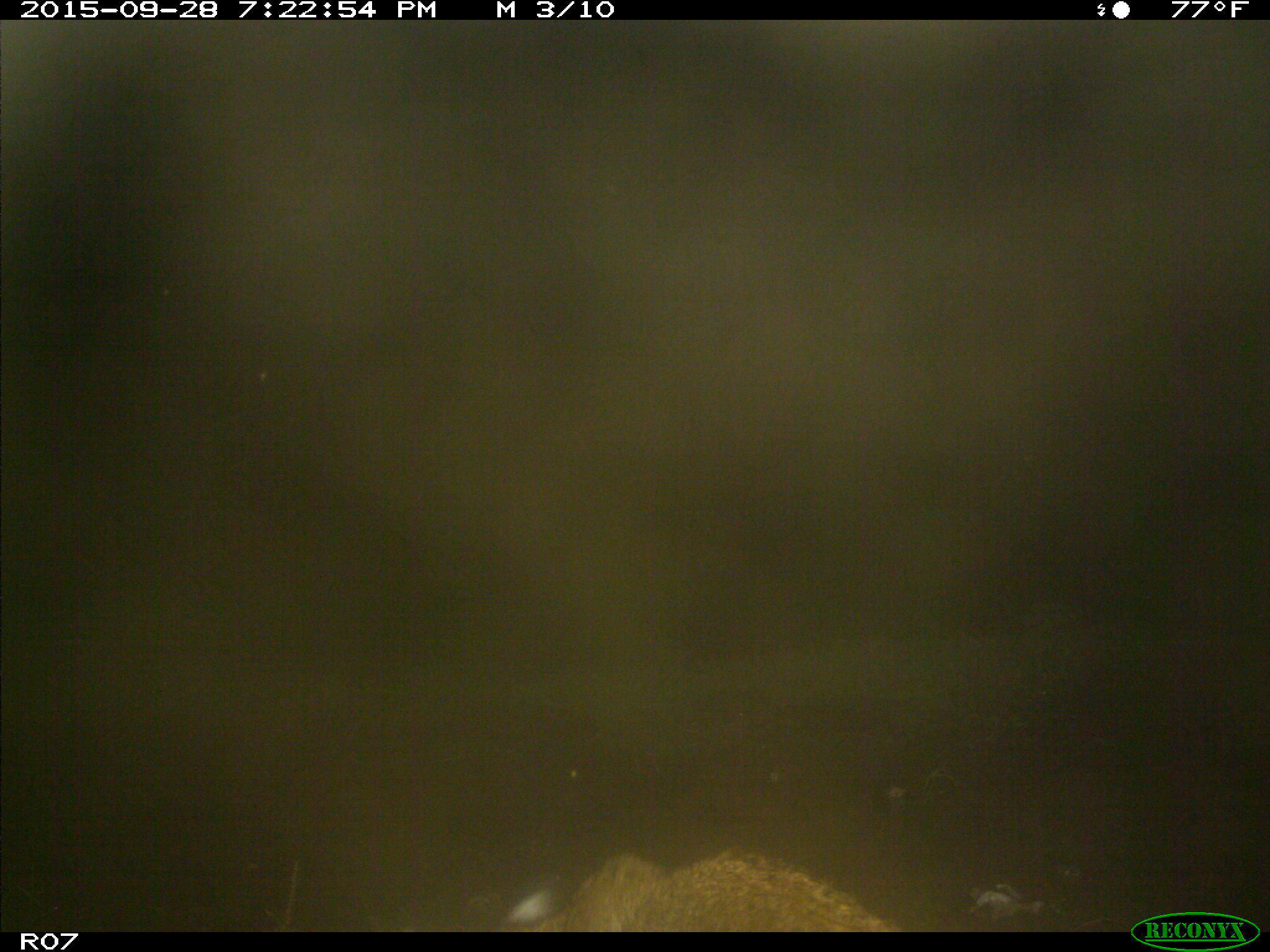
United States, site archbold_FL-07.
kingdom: Animalia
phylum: Chordata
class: Mammalia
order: Carnivora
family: Felidae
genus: Lynx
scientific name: Lynx rufus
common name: bobcat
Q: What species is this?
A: Lynx rufus (bobcat).